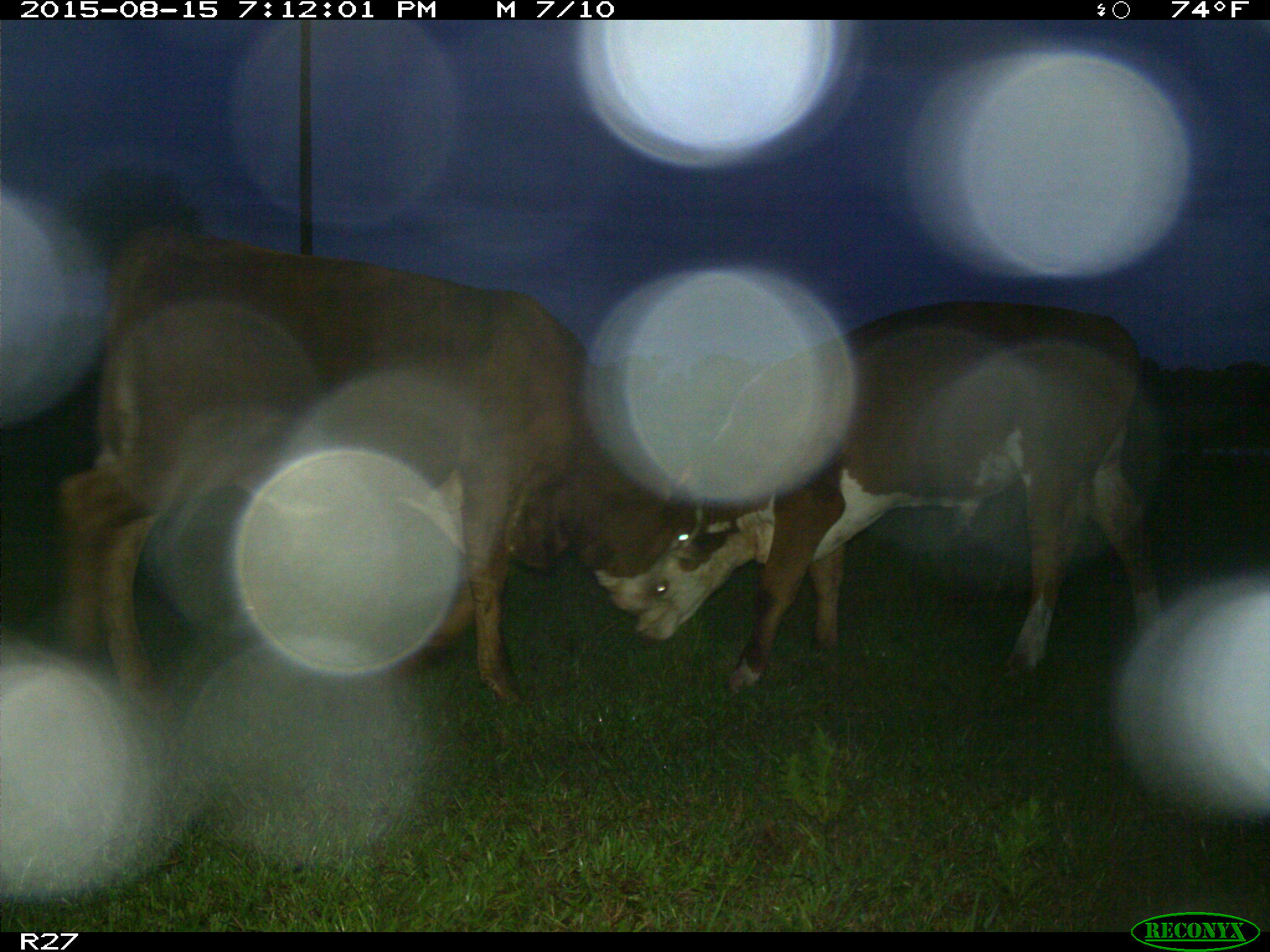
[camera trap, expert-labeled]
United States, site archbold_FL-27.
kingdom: Animalia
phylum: Chordata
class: Mammalia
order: Artiodactyla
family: Bovidae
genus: Bos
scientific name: Bos taurus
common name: domestic cow